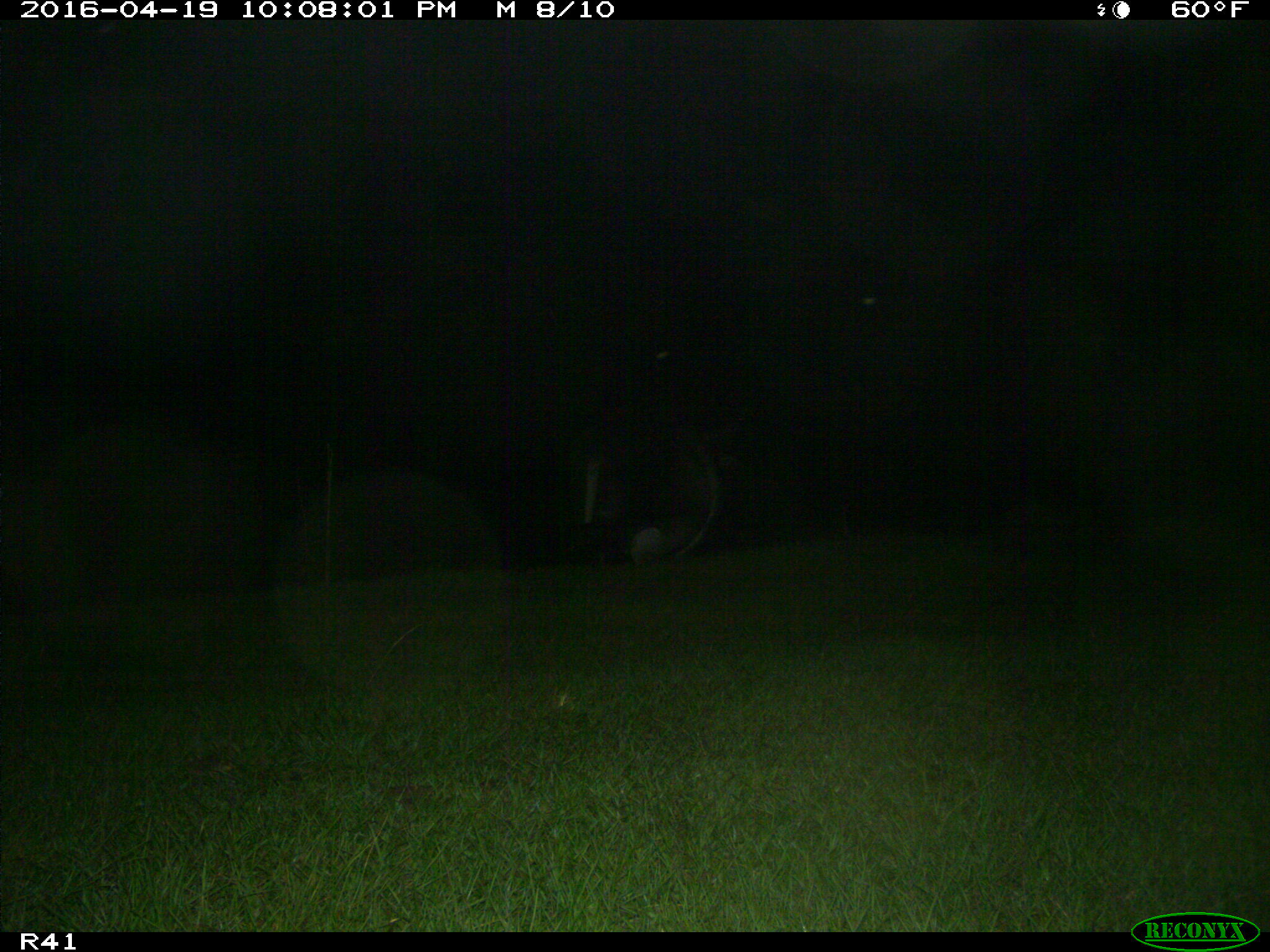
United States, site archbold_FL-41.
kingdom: Animalia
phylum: Chordata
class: Mammalia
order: Artiodactyla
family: Bovidae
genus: Bos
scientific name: Bos taurus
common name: domestic cow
Bos taurus (domestic cow).